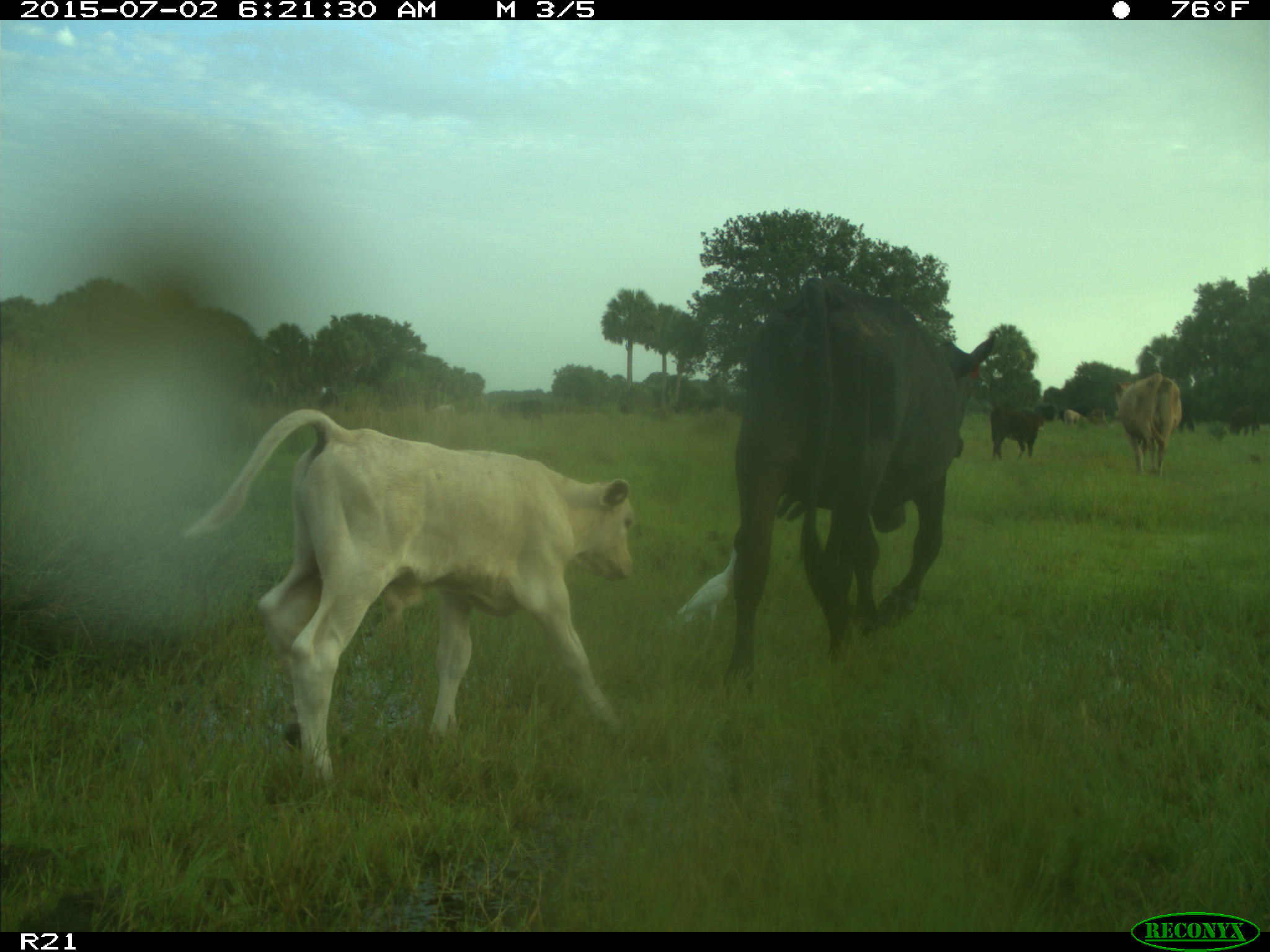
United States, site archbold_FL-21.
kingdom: Animalia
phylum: Chordata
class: Mammalia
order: Artiodactyla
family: Bovidae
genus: Bos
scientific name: Bos taurus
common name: domestic cow